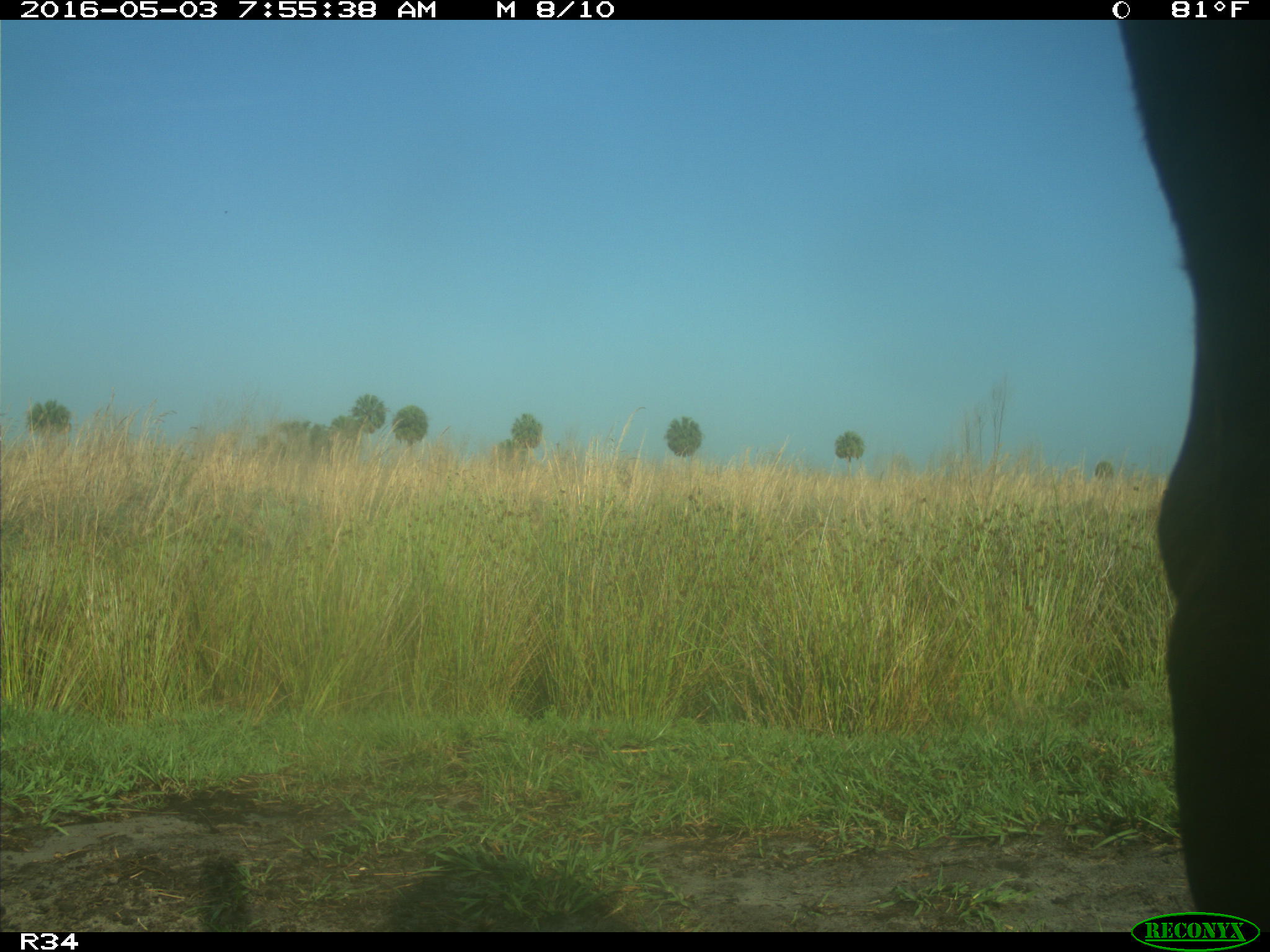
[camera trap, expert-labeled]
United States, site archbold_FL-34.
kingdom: Animalia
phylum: Chordata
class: Mammalia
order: Artiodactyla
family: Bovidae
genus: Bos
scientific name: Bos taurus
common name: domestic cow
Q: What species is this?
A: Bos taurus (domestic cow).